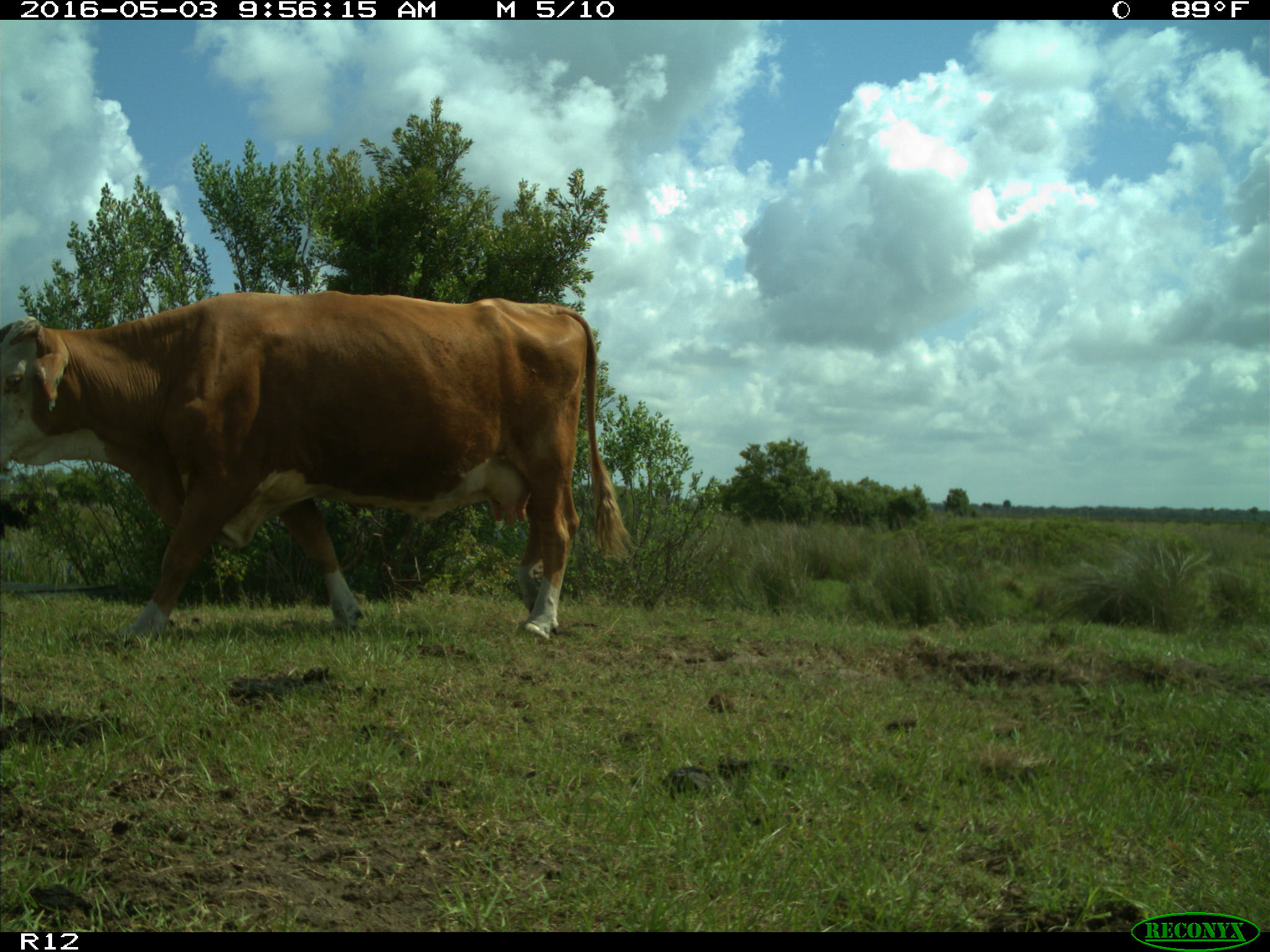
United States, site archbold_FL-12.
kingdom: Animalia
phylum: Chordata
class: Mammalia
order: Artiodactyla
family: Bovidae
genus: Bos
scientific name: Bos taurus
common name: domestic cow